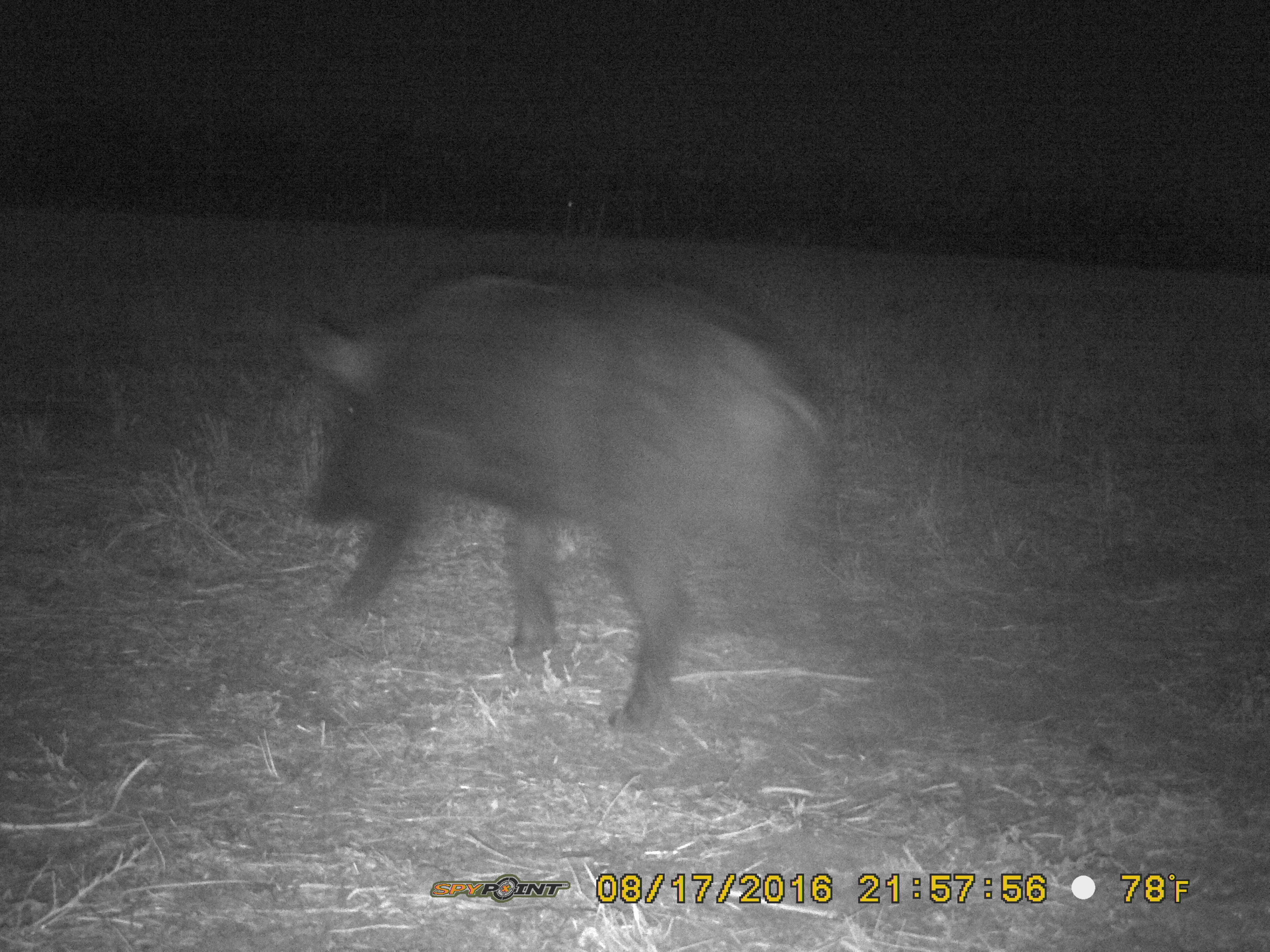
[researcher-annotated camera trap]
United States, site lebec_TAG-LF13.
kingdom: Animalia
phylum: Chordata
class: Mammalia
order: Artiodactyla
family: Suidae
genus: Sus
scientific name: Sus scrofa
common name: wild boar